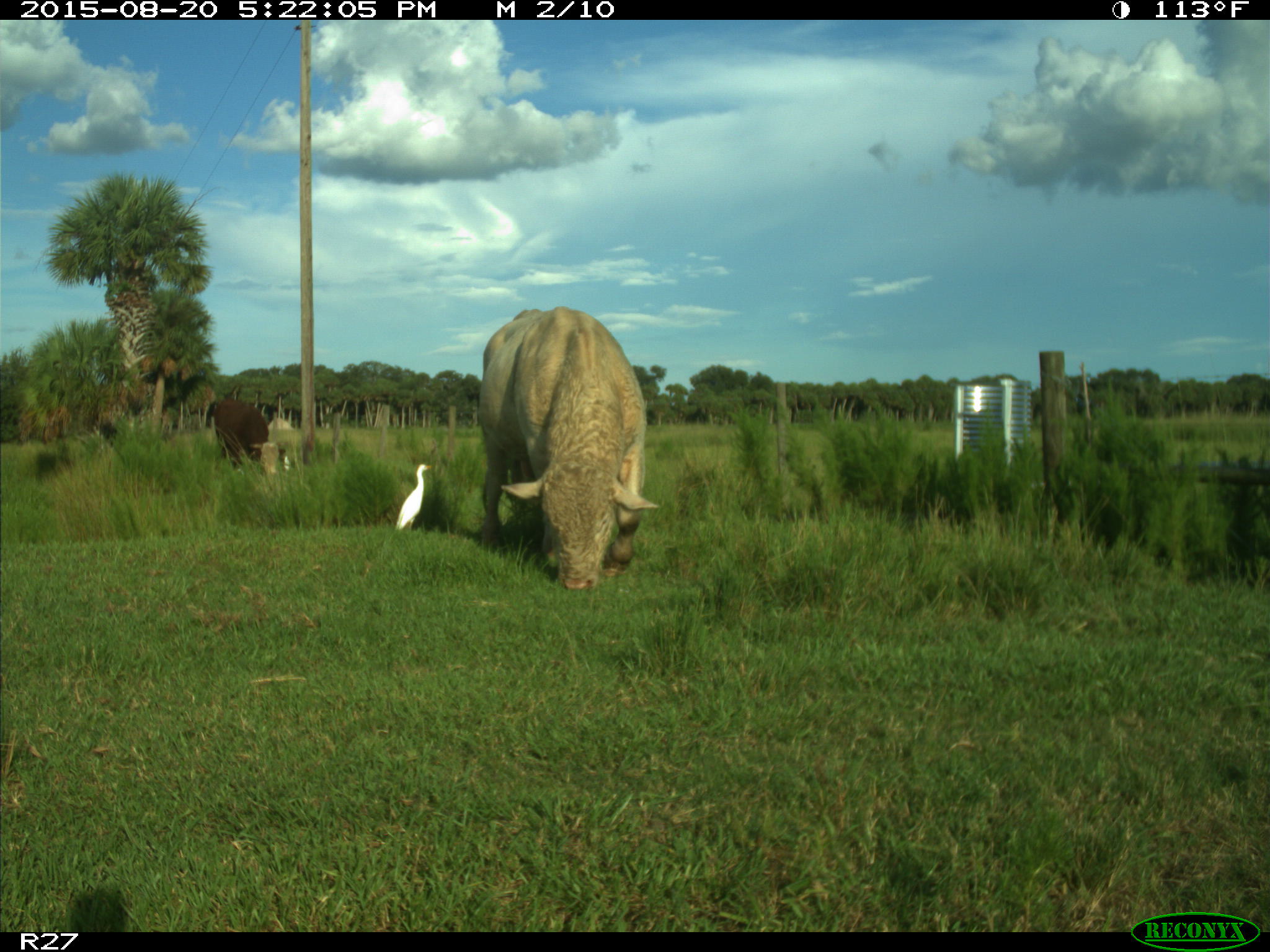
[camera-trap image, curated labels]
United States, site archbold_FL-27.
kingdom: Animalia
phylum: Chordata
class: Mammalia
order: Artiodactyla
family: Bovidae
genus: Bos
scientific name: Bos taurus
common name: domestic cow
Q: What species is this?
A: Bos taurus (domestic cow).